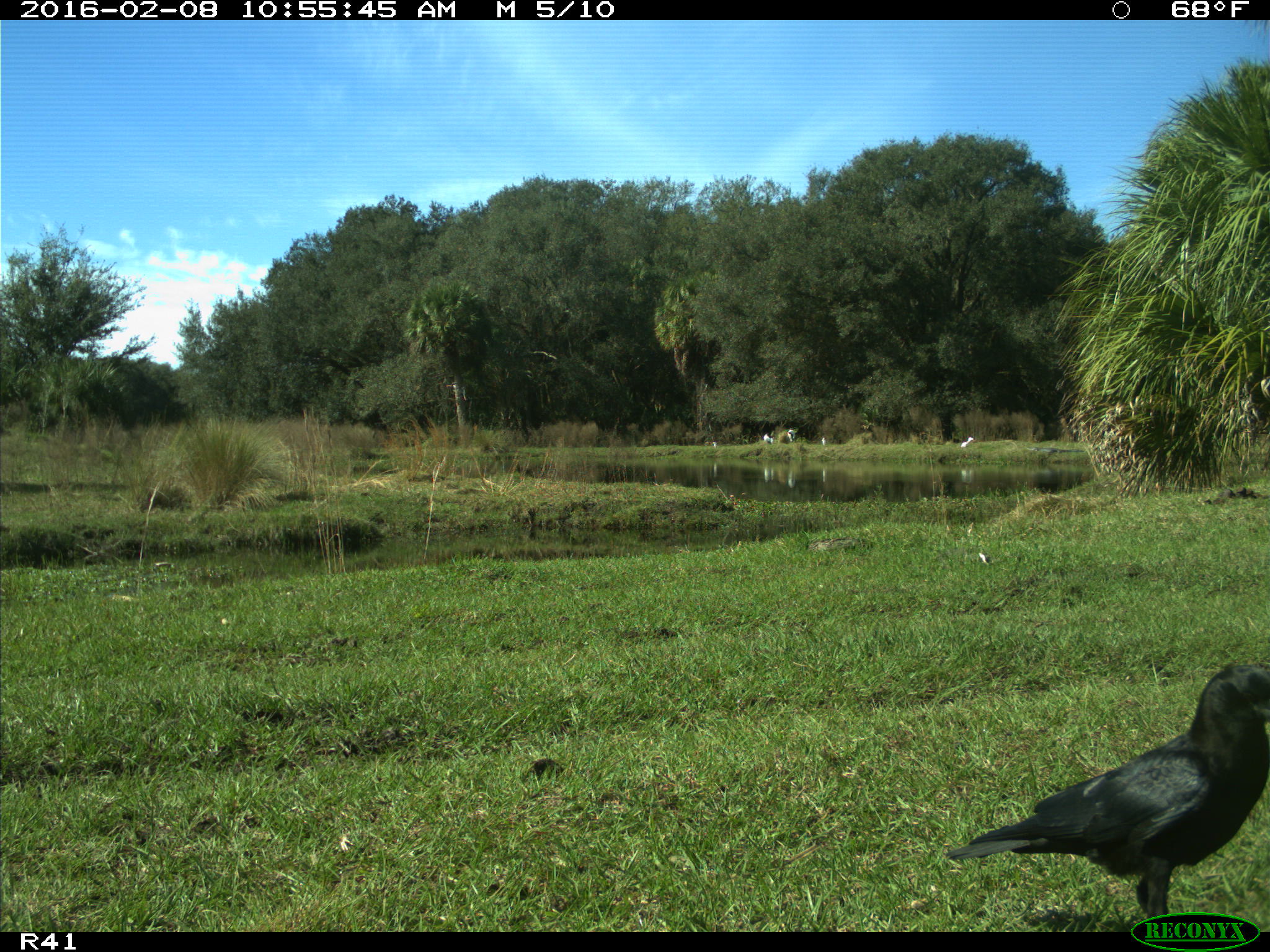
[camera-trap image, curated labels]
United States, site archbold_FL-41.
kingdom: Animalia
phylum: Chordata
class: Aves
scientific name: Aves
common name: birds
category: unidentified bird